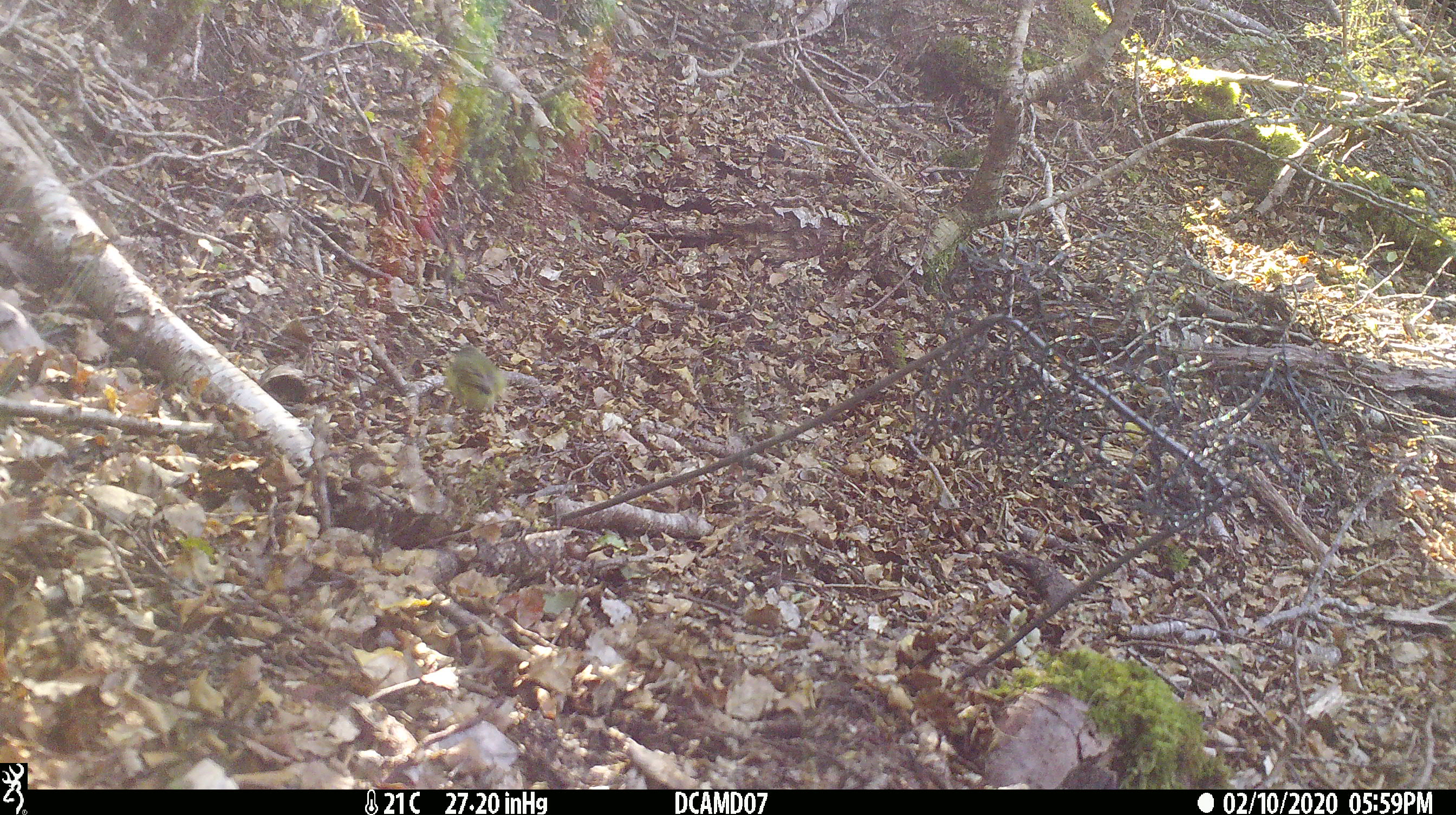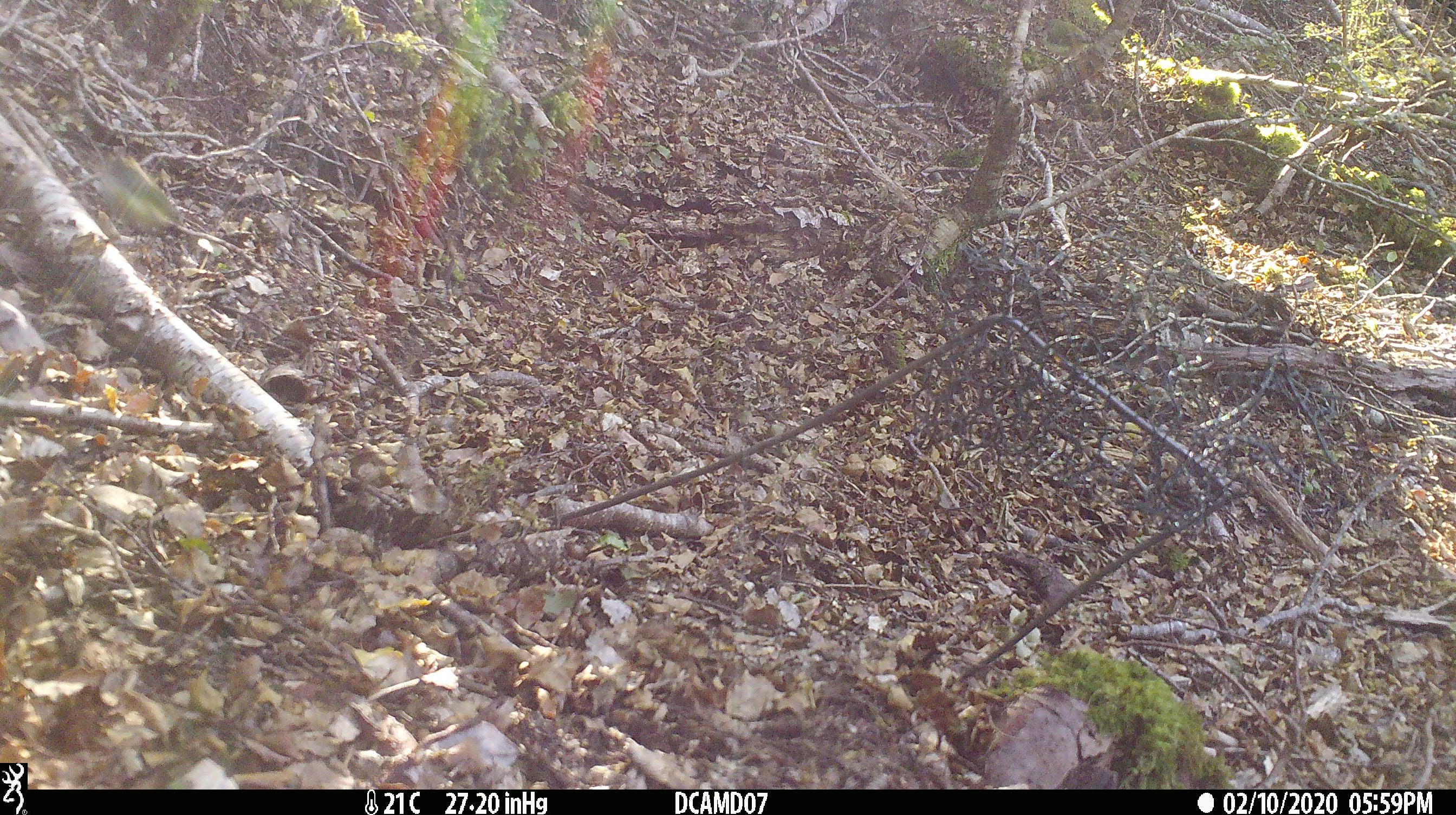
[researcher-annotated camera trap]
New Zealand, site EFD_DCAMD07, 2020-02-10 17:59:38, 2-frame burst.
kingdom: Animalia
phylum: Chordata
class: Aves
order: Passeriformes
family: Acanthisittidae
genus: Acanthisitta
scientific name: Acanthisitta chloris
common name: rifleman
Rifleman (Acanthisitta chloris).